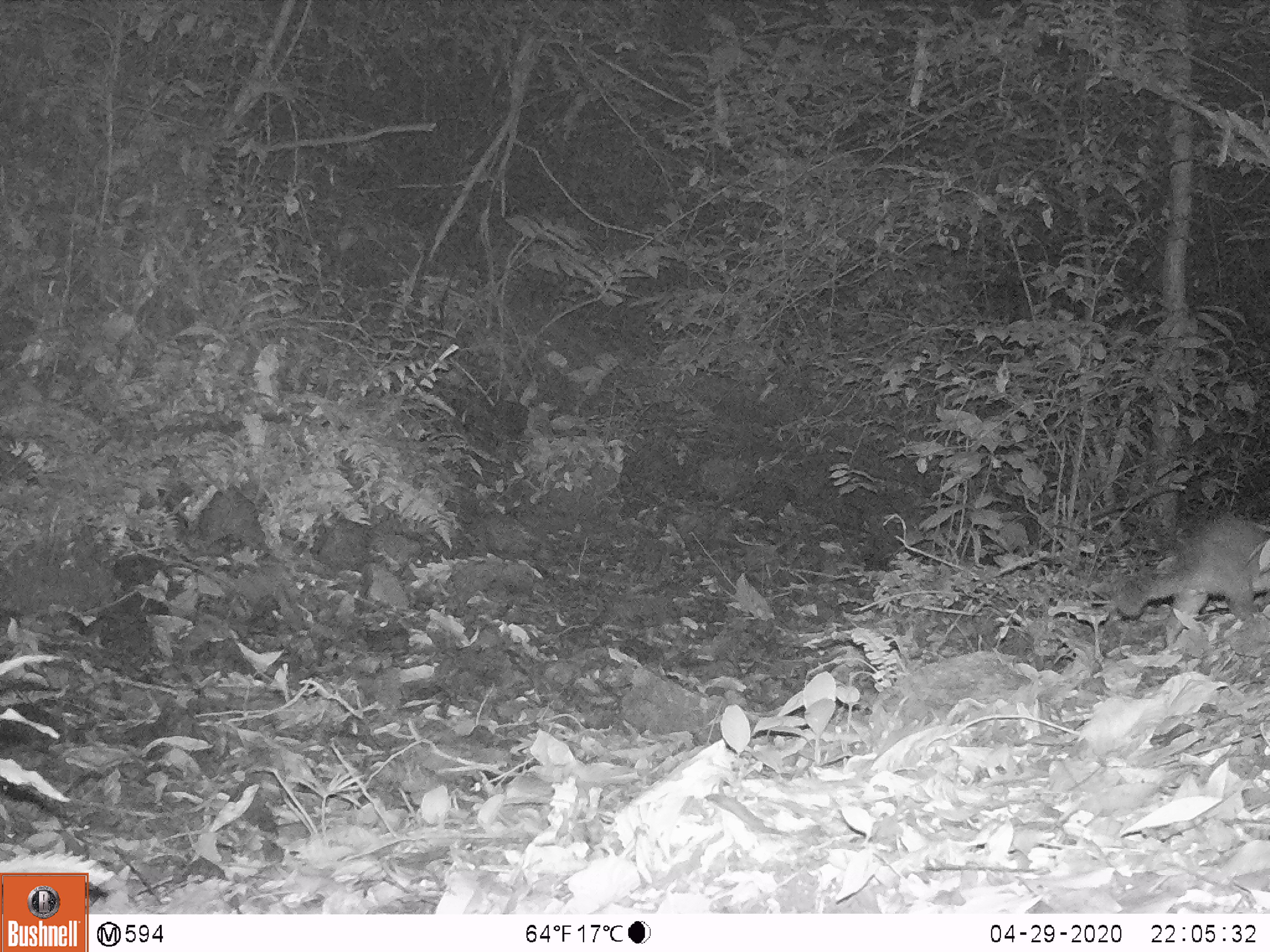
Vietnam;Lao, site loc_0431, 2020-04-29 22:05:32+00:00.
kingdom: Animalia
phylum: Chordata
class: Mammalia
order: Carnivora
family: Mustelidae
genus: Melogale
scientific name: Melogale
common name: ferret badger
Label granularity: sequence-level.